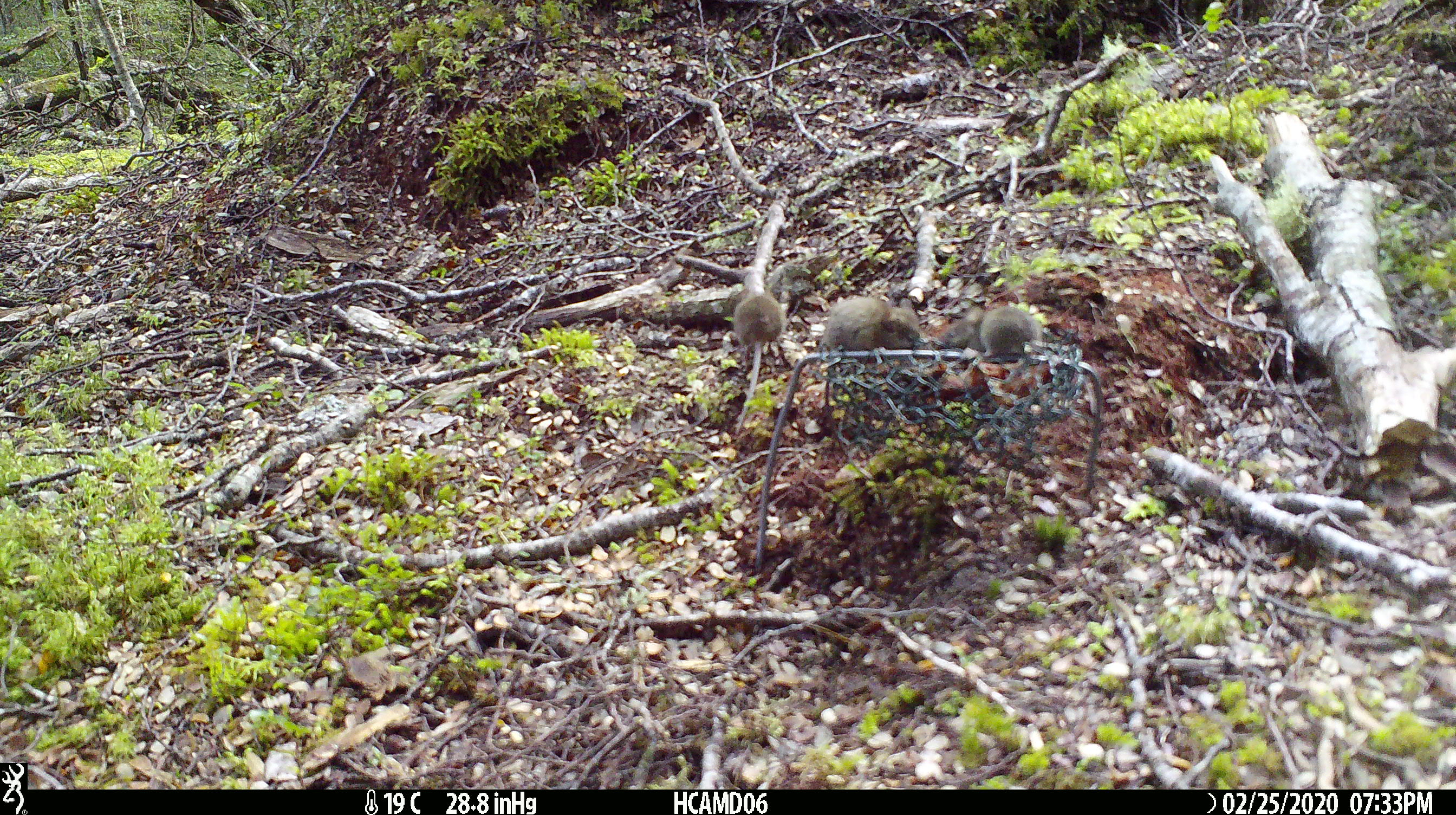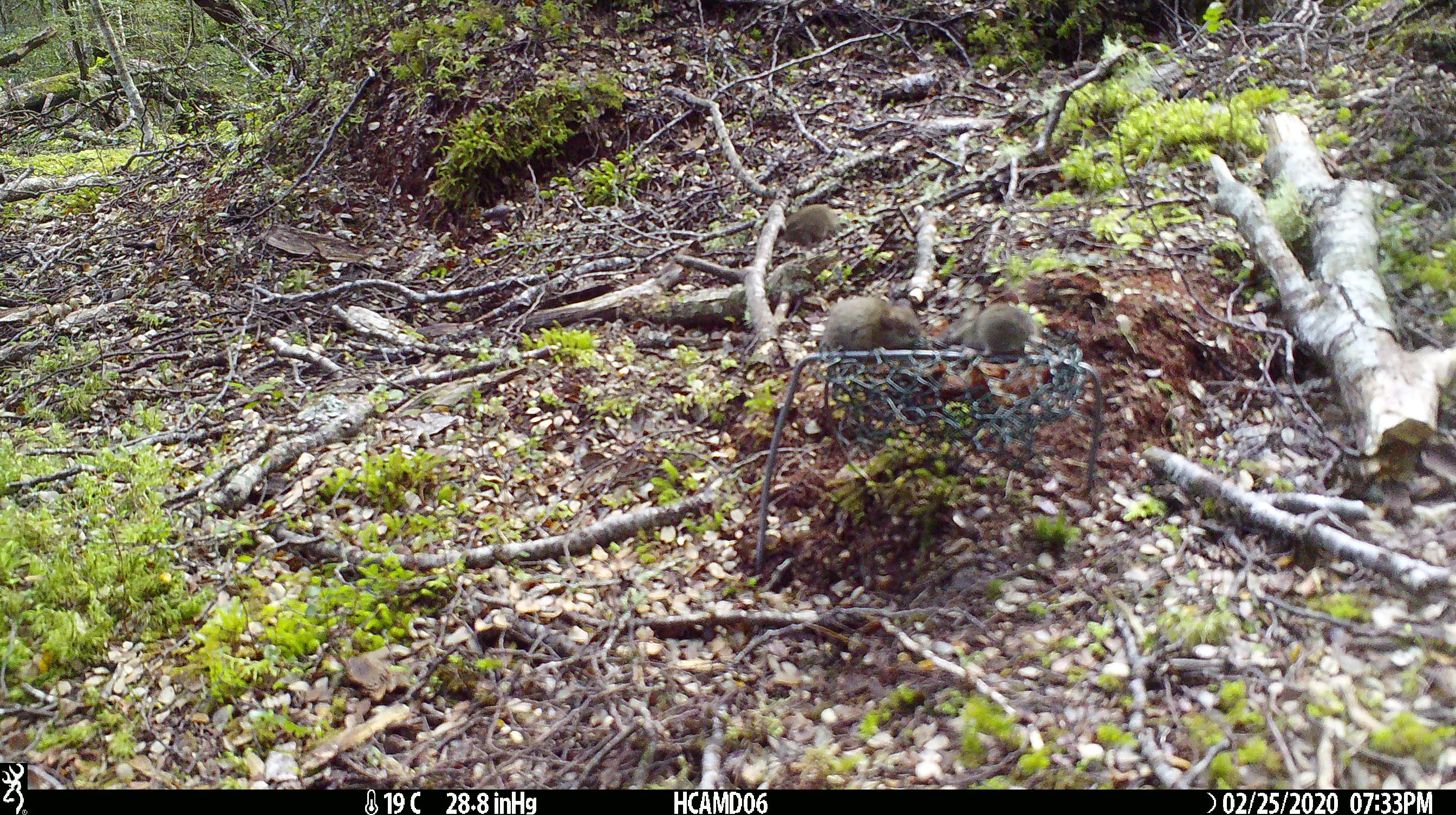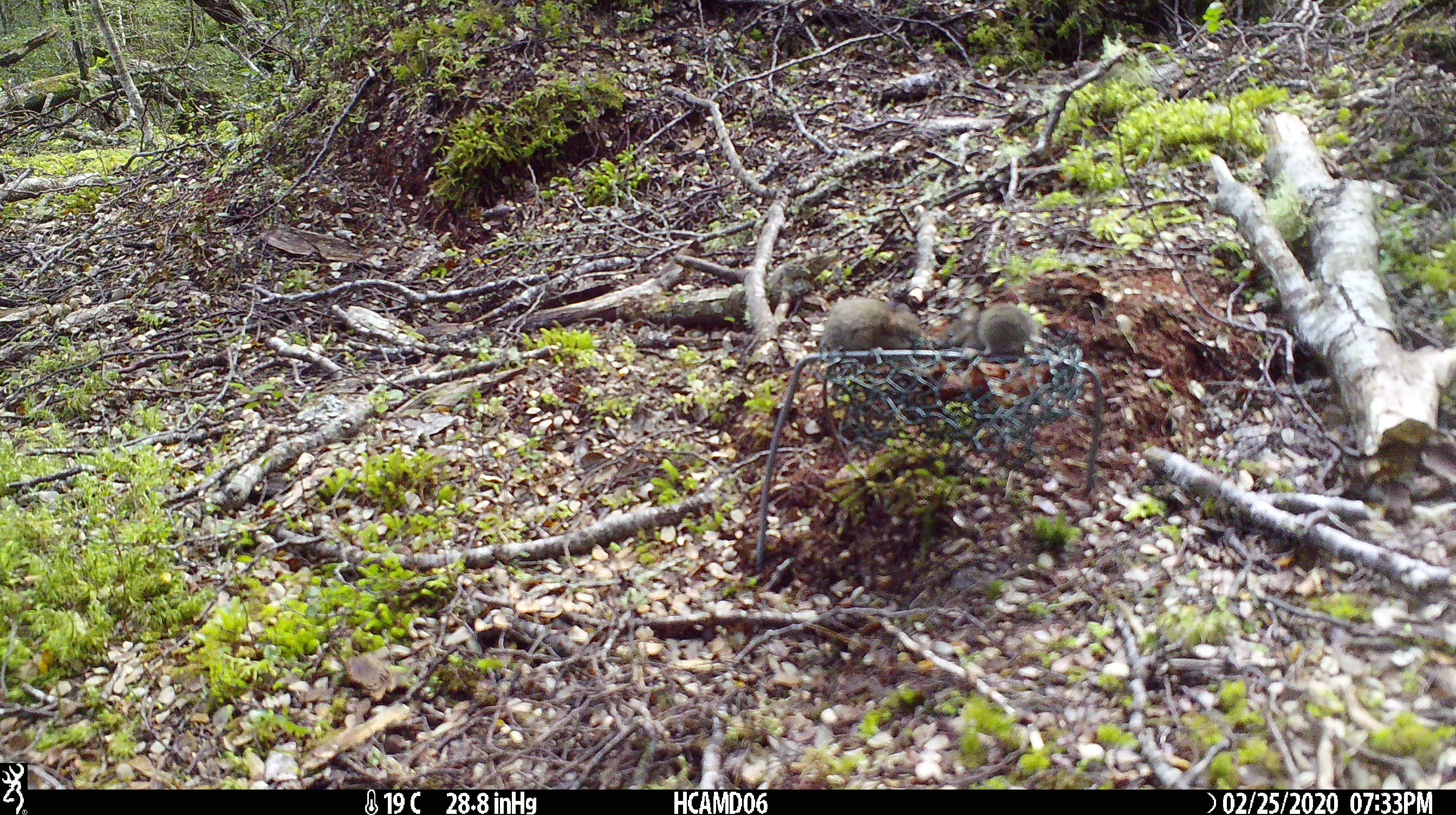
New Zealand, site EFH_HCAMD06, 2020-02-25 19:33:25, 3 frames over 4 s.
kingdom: Animalia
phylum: Chordata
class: Mammalia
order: Rodentia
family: Muridae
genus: Mus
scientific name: Mus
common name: mouse